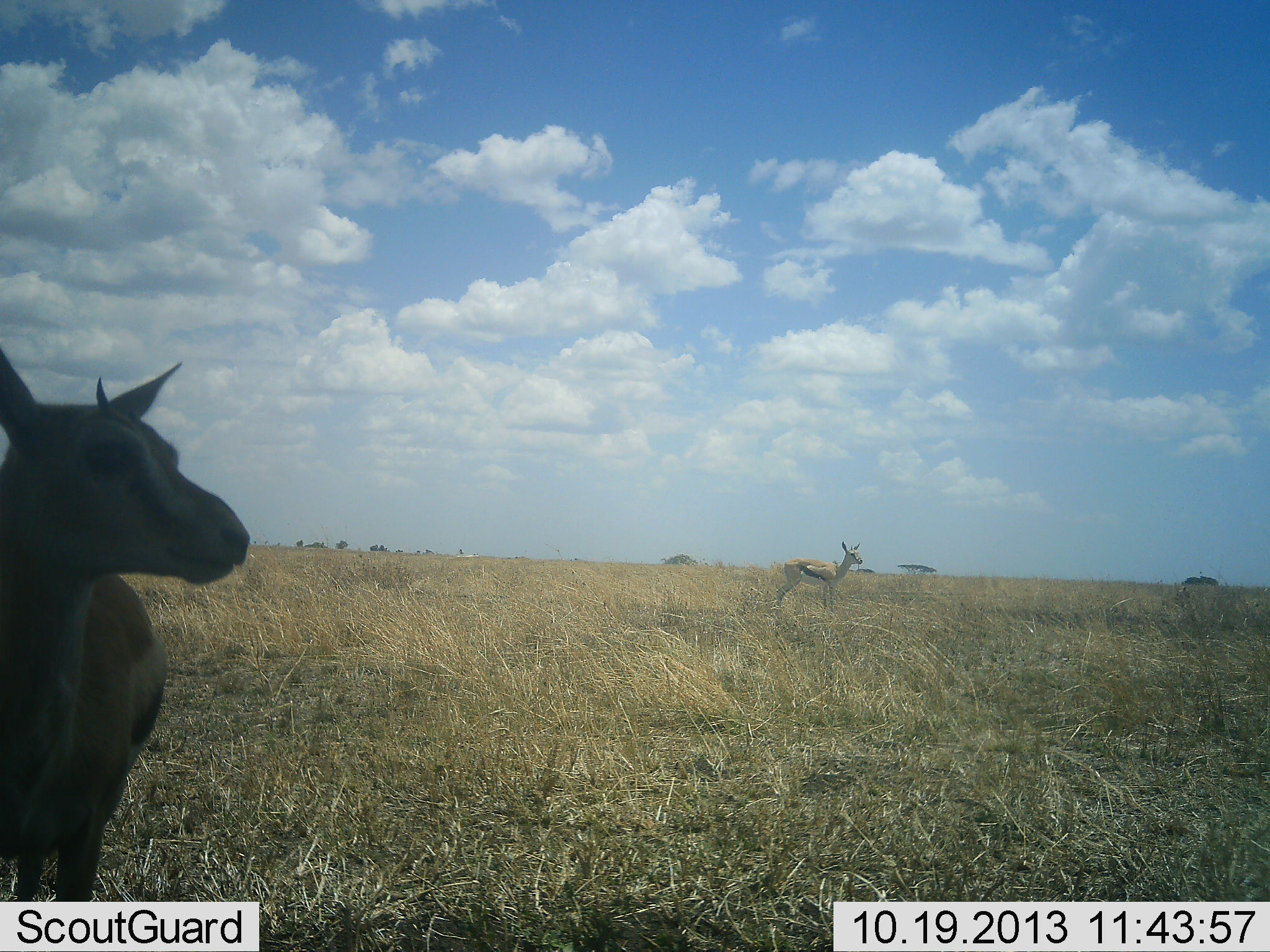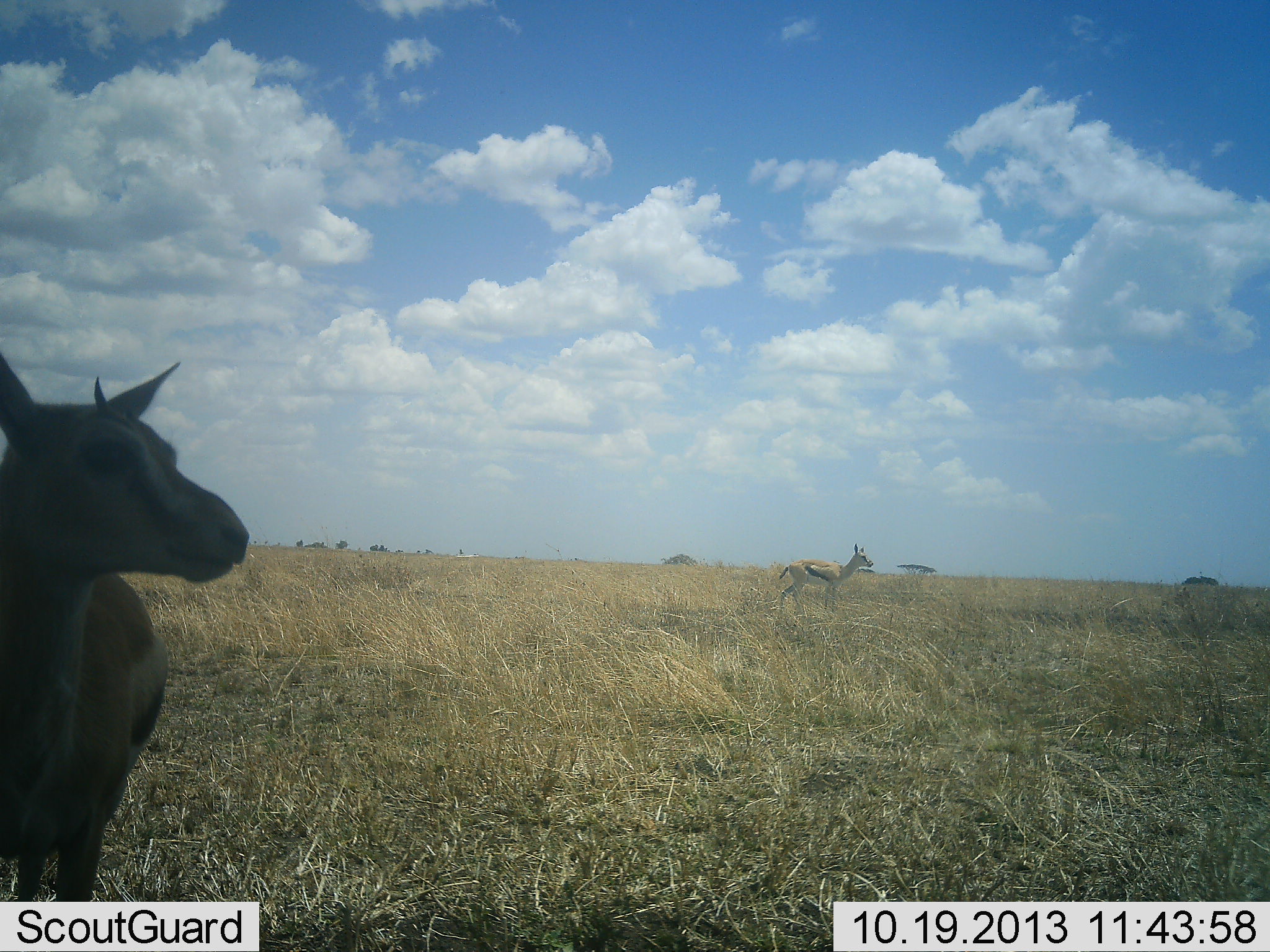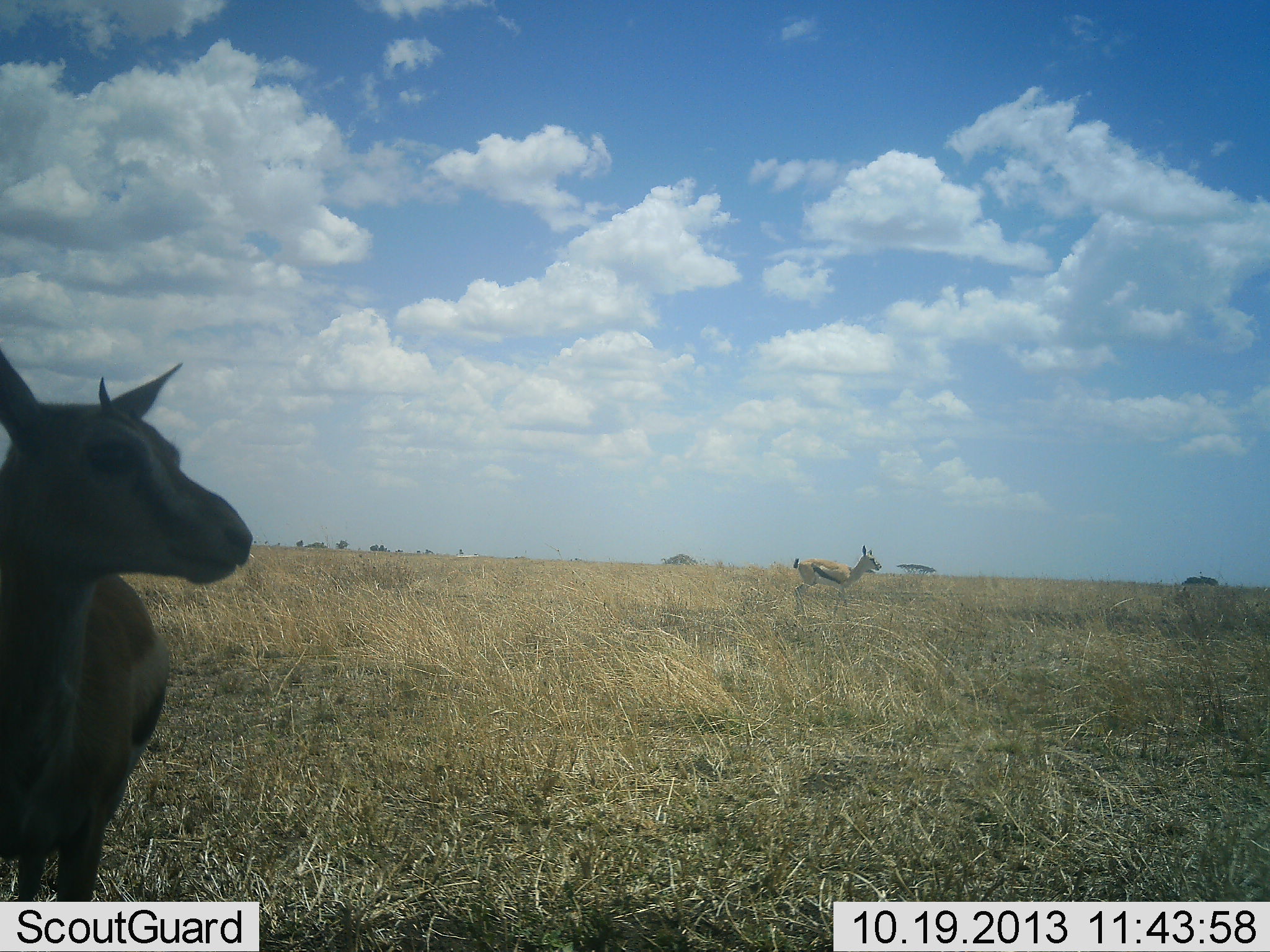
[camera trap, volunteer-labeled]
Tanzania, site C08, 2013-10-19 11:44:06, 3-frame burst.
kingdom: Animalia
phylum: Chordata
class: Mammalia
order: Artiodactyla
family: Bovidae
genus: Eudorcas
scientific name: Eudorcas thomsonii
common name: thomson's gazelle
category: gazellethomsons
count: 2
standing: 92%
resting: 0%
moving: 43%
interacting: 3%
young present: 5%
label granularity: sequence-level